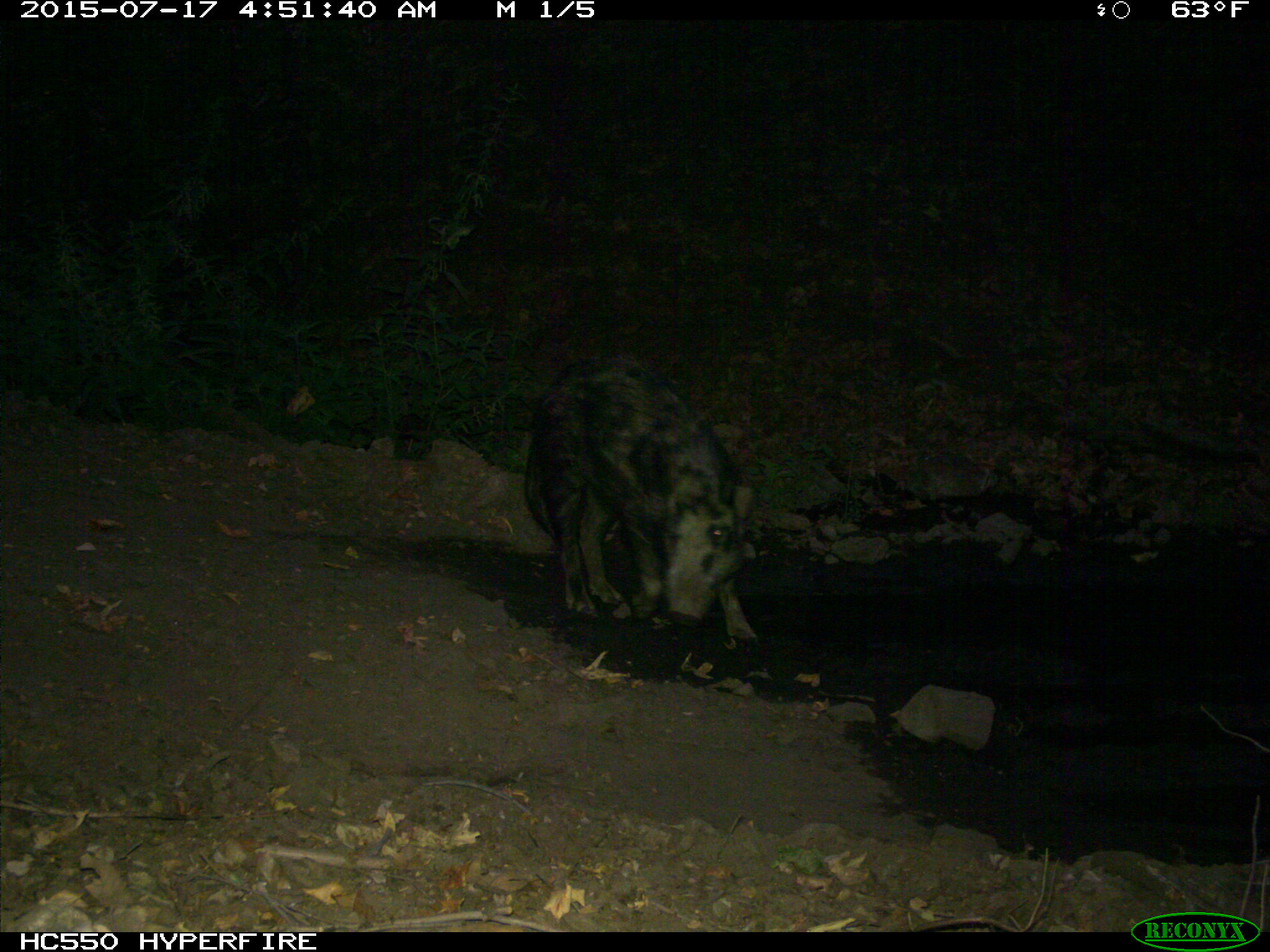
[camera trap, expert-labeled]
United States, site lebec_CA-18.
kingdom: Animalia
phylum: Chordata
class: Mammalia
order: Artiodactyla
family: Suidae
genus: Sus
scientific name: Sus scrofa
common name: wild boar